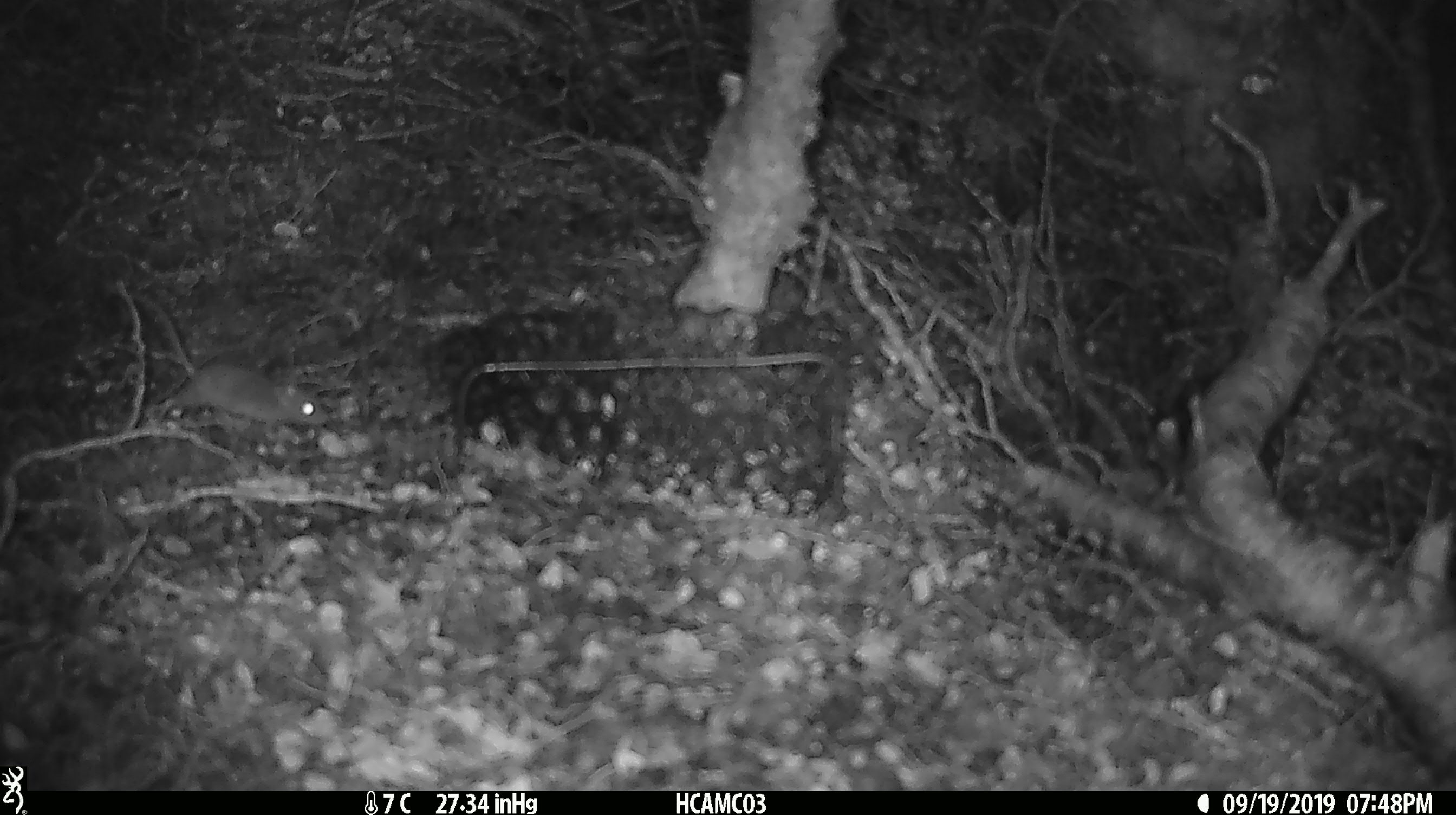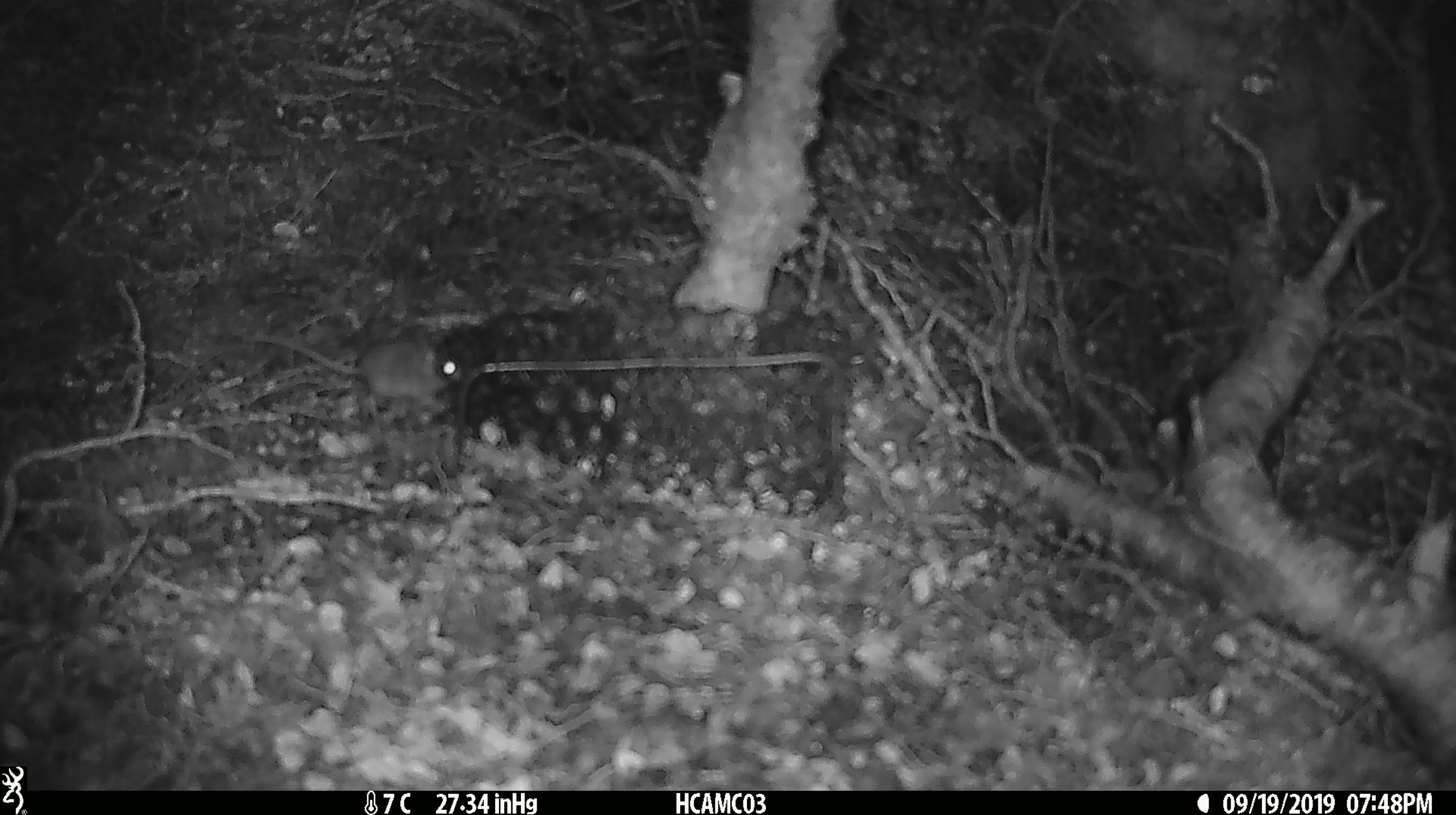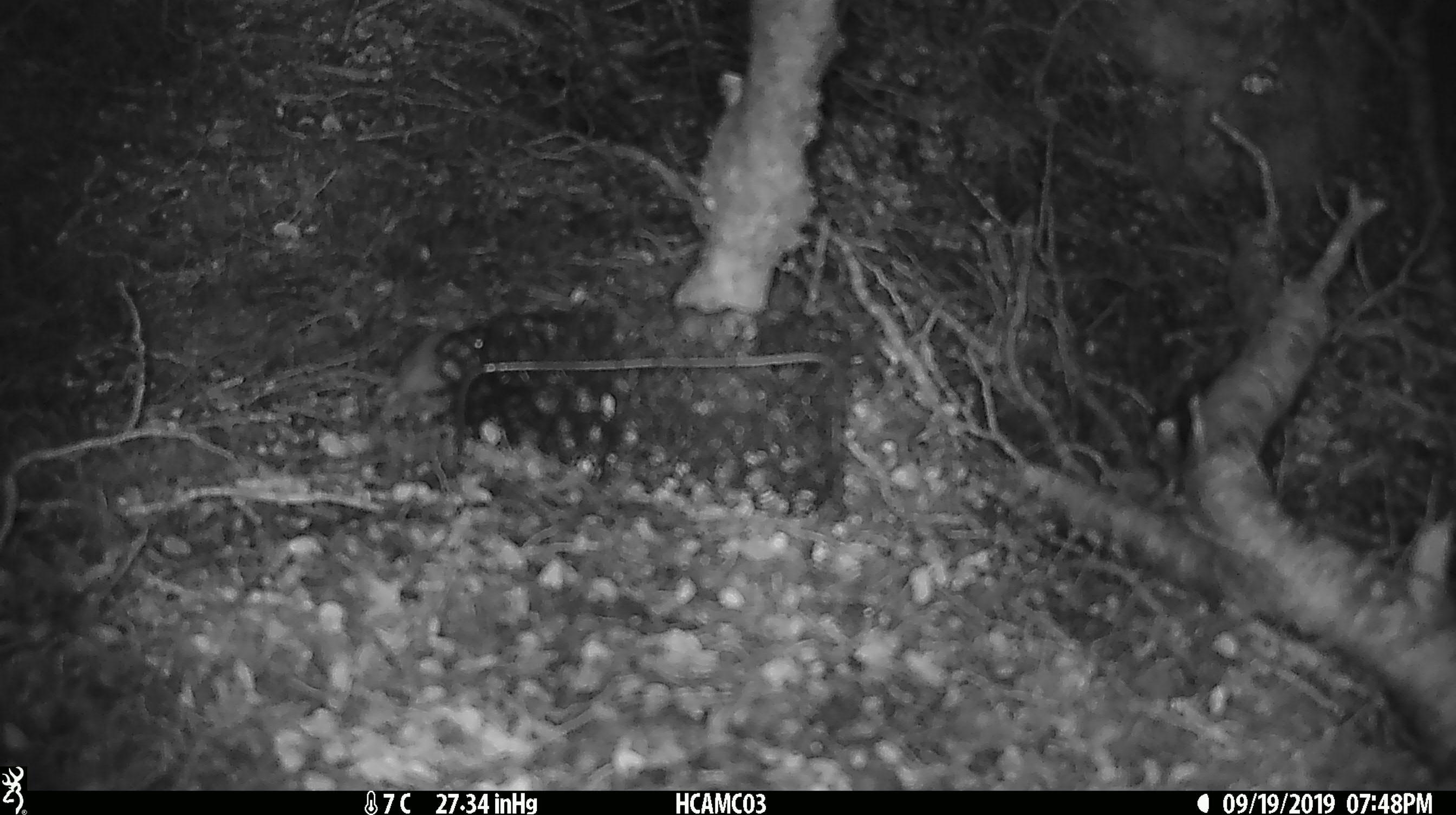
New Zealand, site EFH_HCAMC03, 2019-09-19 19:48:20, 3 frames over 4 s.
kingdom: Animalia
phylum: Chordata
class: Mammalia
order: Rodentia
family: Muridae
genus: Mus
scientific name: Mus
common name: mouse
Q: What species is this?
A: Mouse (Mus).